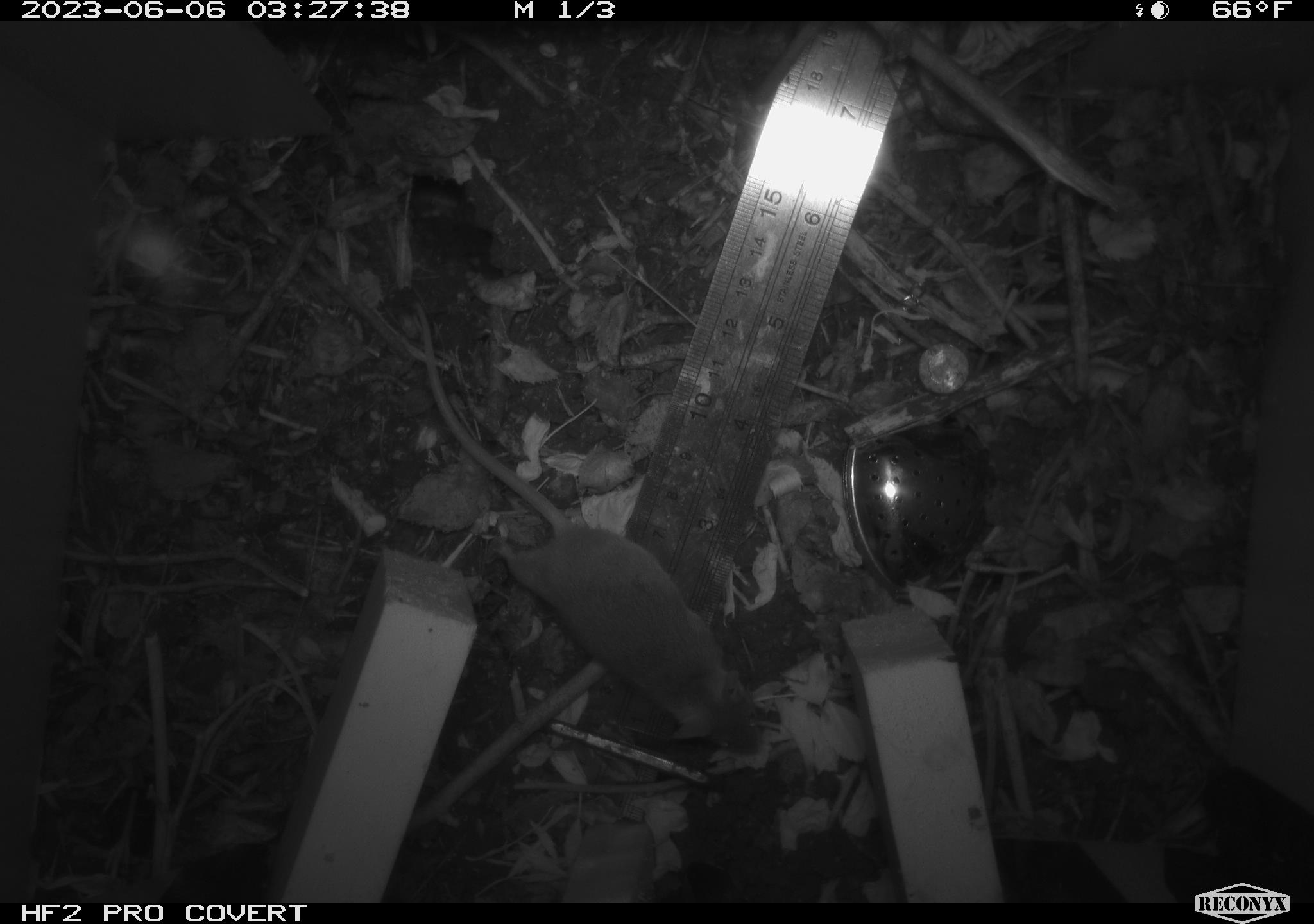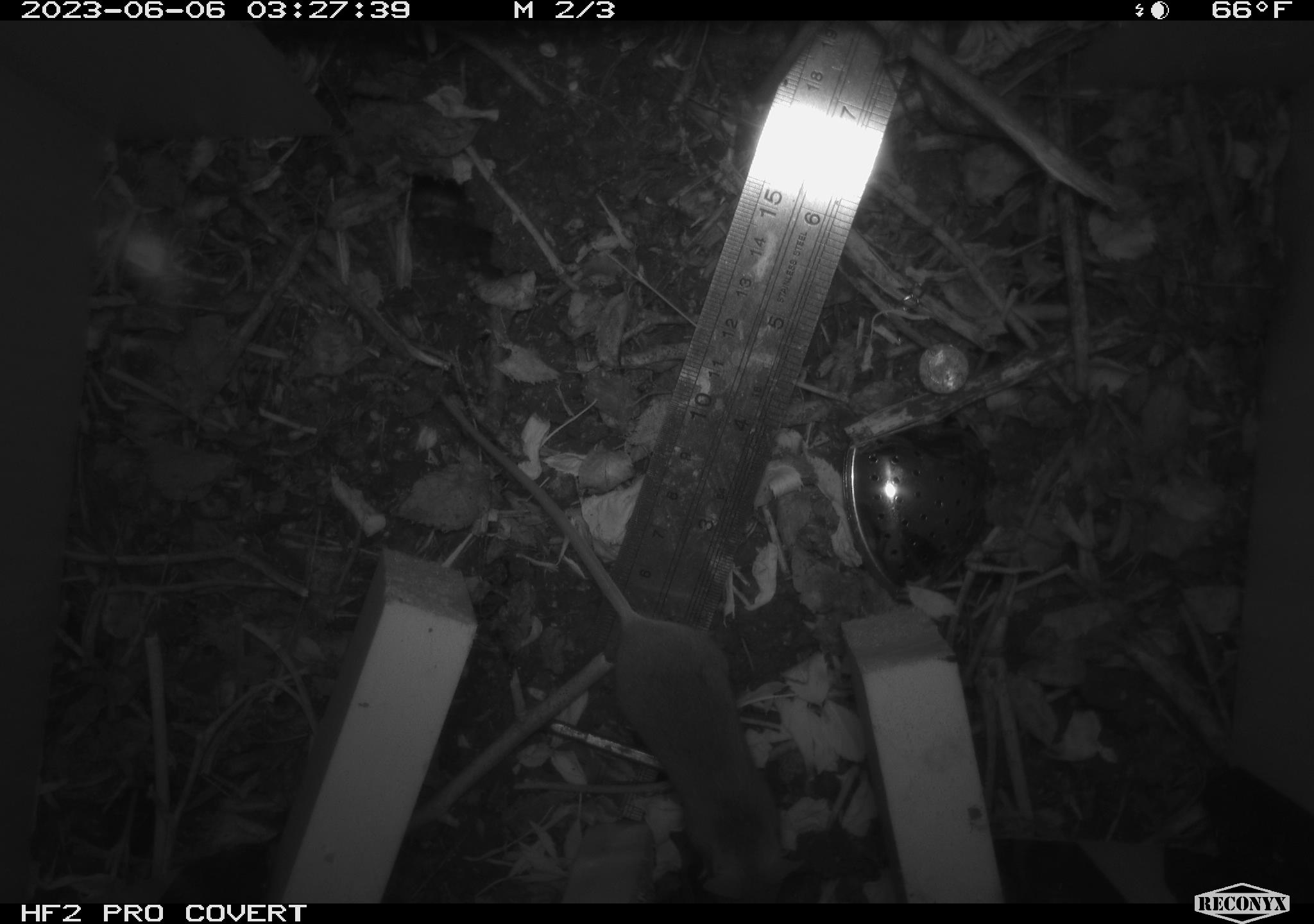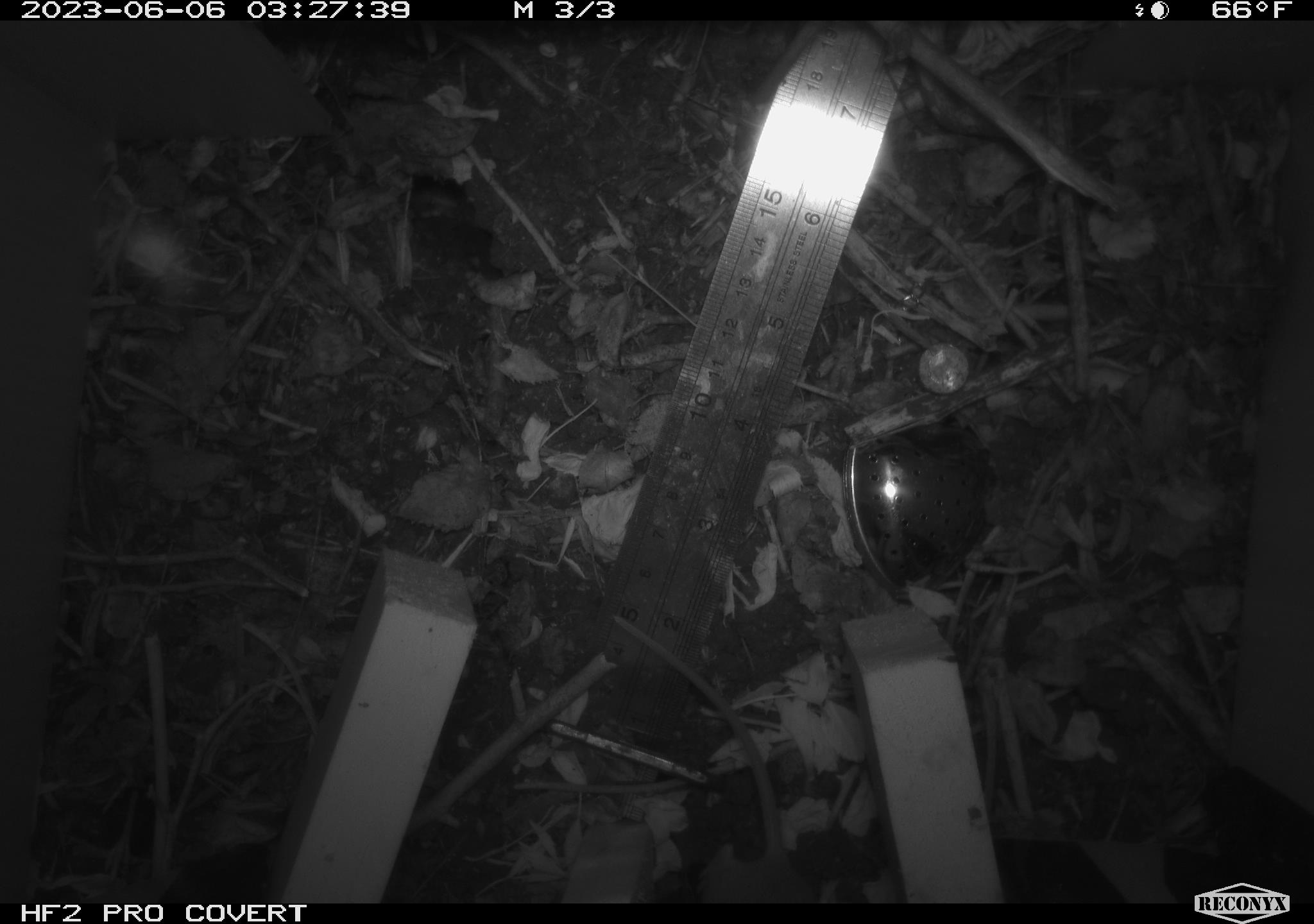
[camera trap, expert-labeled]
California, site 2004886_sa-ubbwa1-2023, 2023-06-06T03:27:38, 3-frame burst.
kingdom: Animalia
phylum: Chordata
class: Mammalia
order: Rodentia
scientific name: Rodentia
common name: rodent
Rodent (Rodentia).